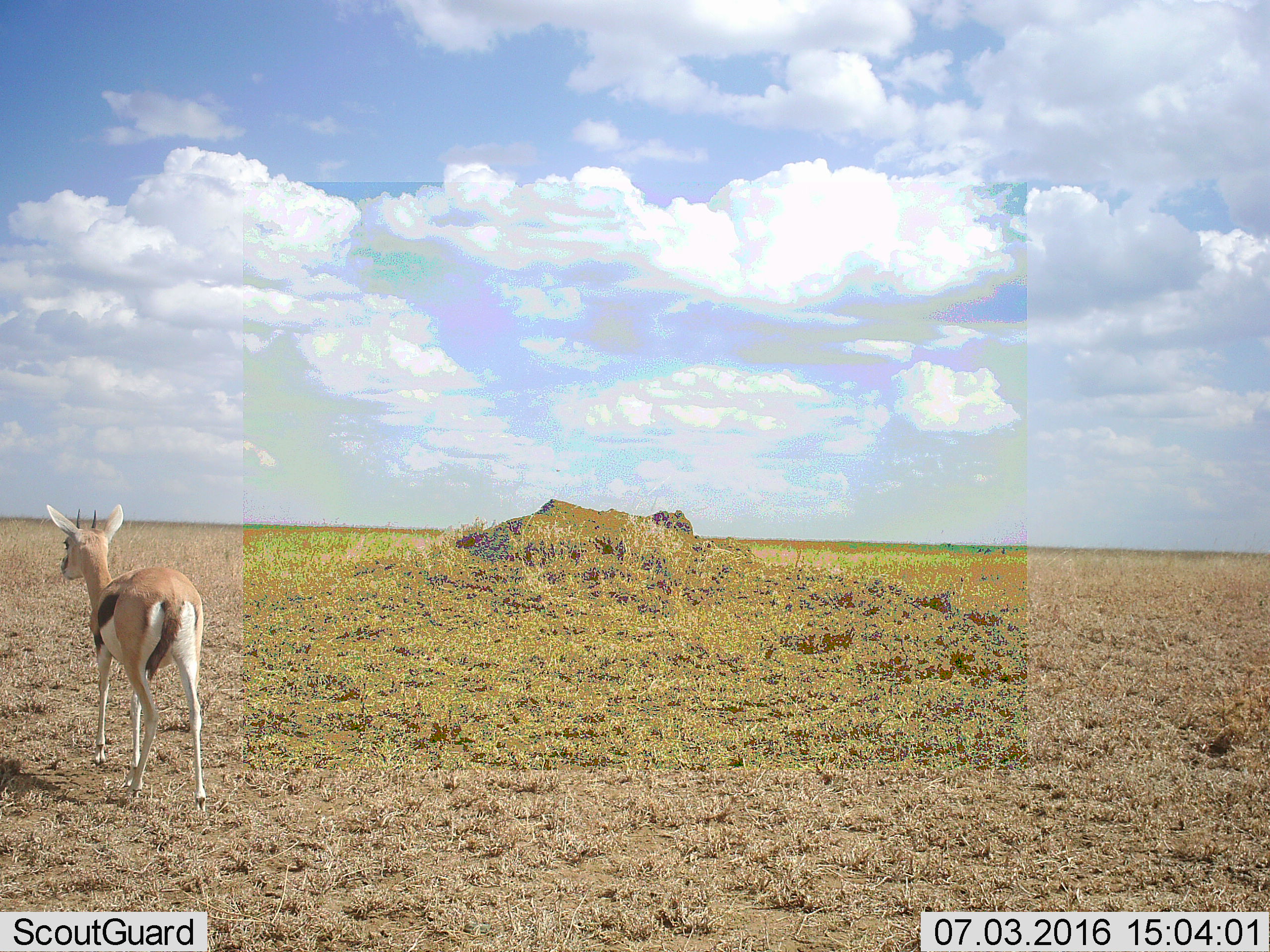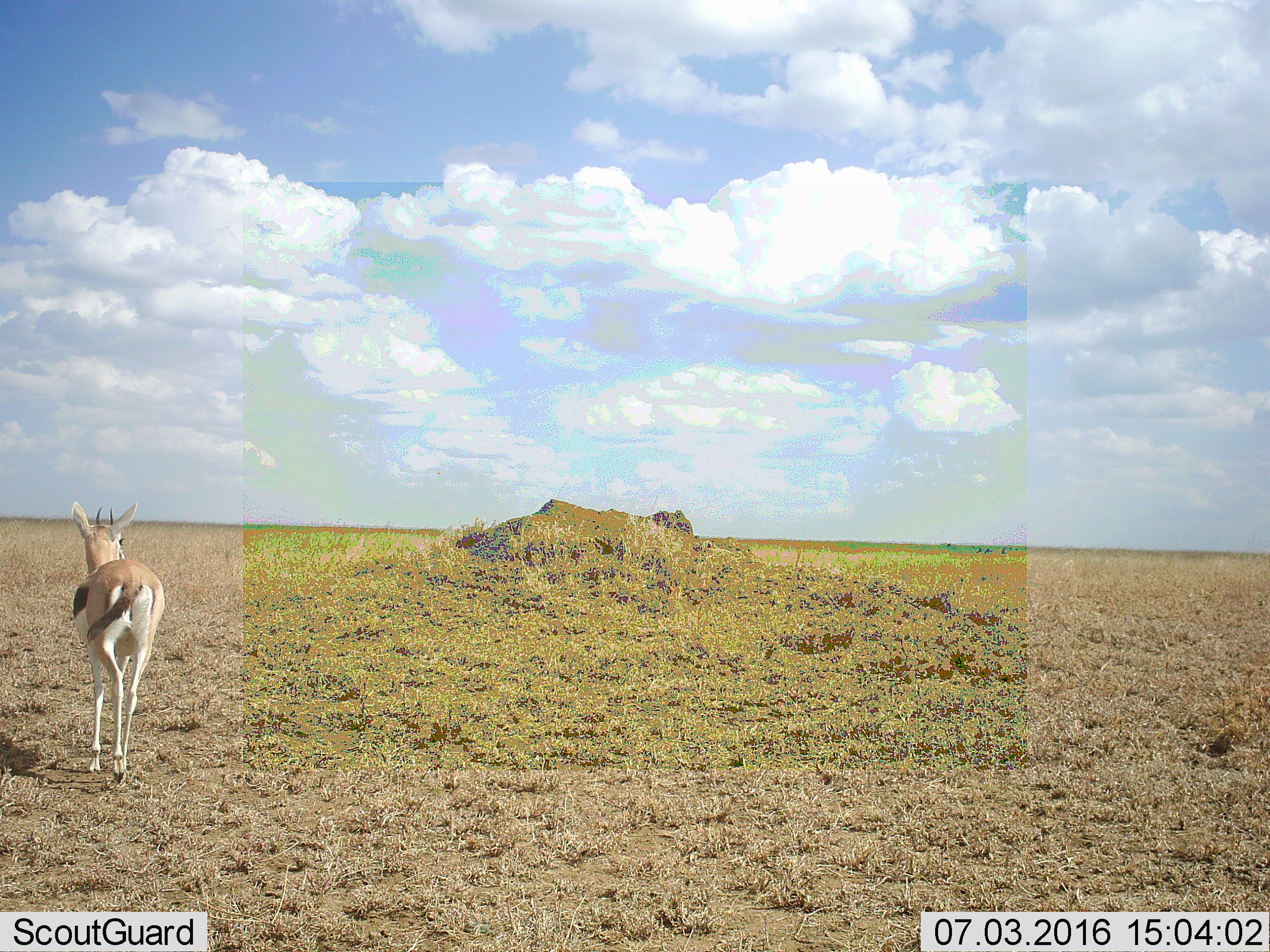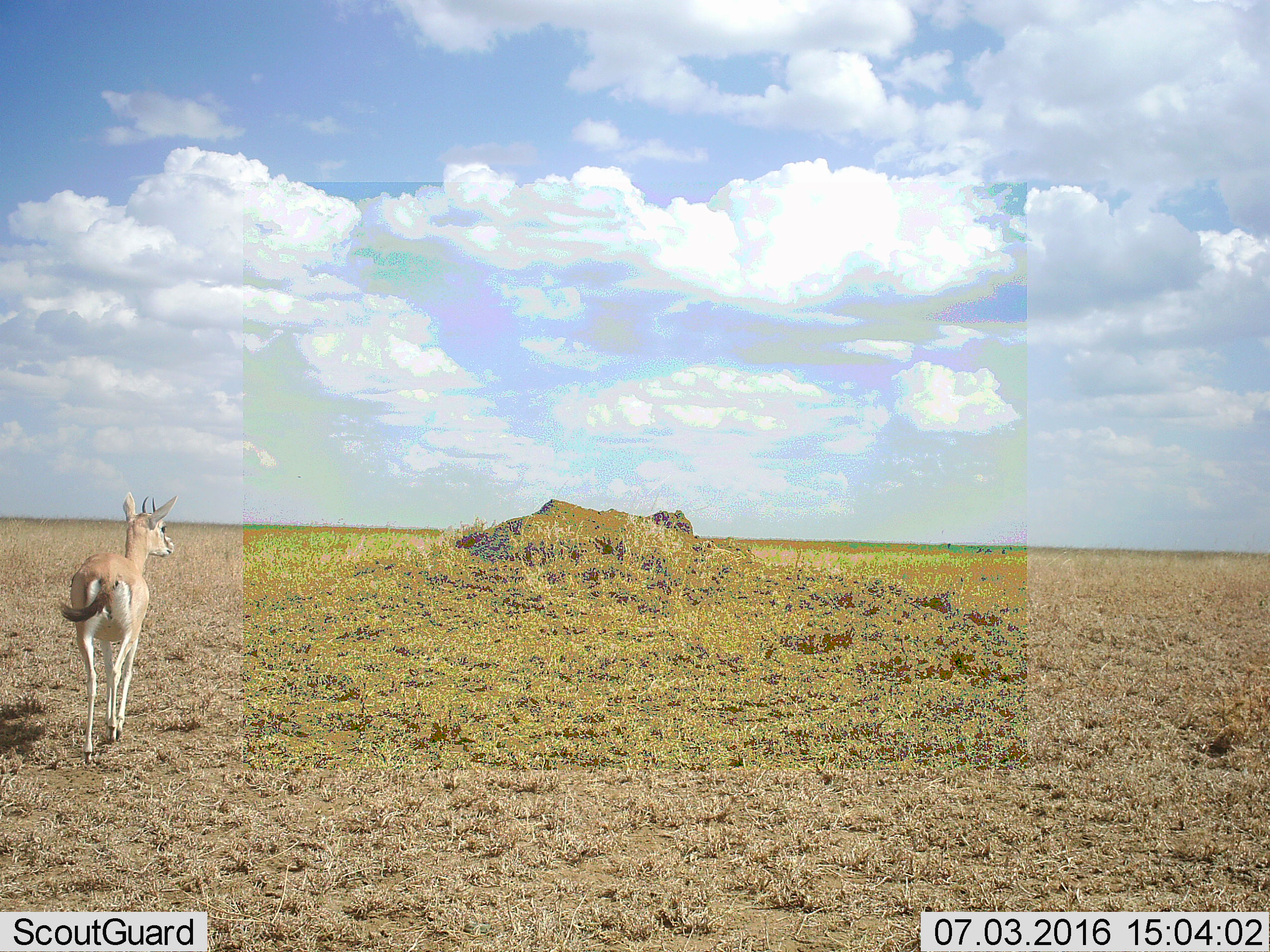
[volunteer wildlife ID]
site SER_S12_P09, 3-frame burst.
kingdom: Animalia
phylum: Chordata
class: Mammalia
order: Artiodactyla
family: Bovidae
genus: Eudorcas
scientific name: Eudorcas thomsonii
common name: thomson's gazelle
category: gazellethomsons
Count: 1.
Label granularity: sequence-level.